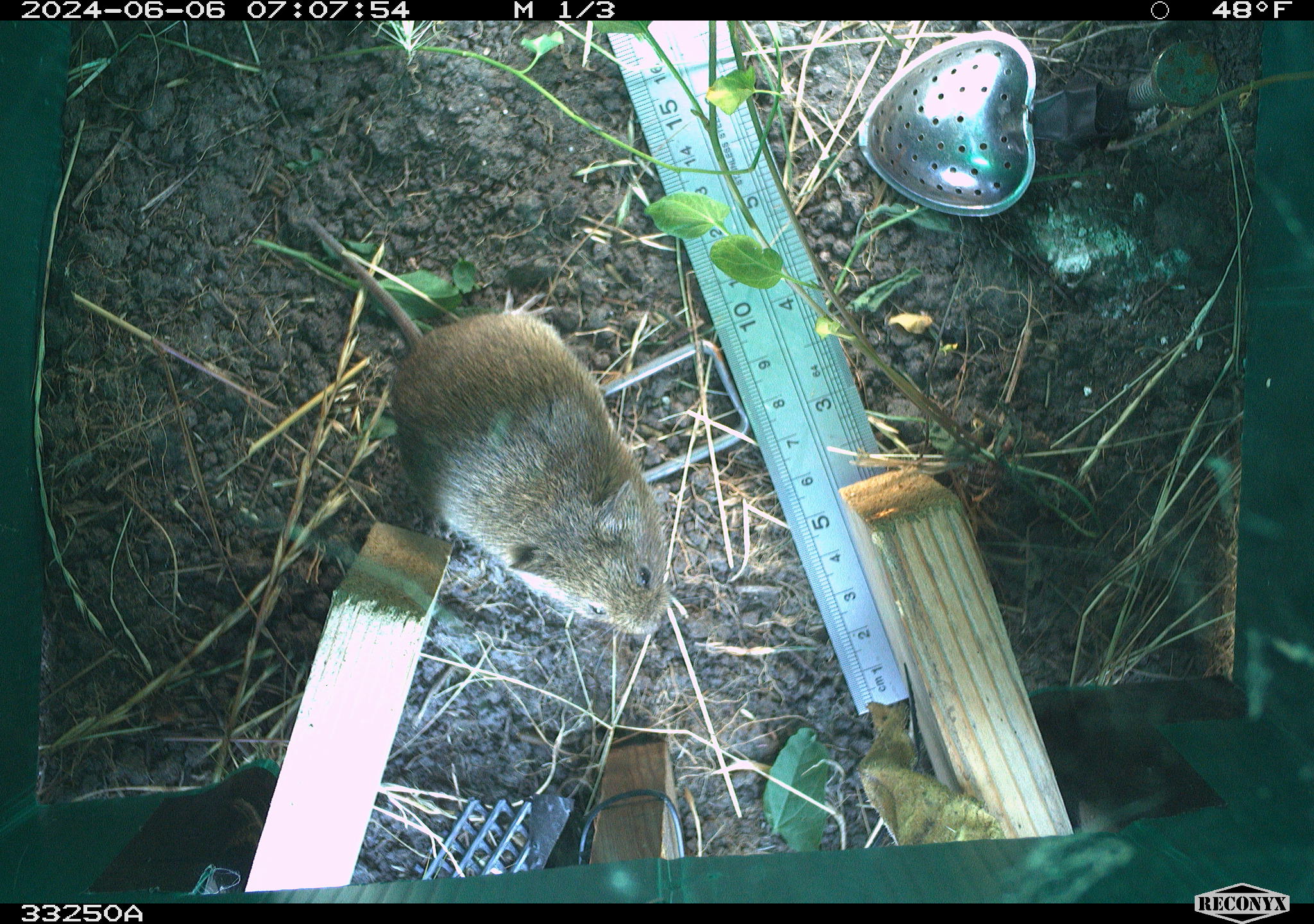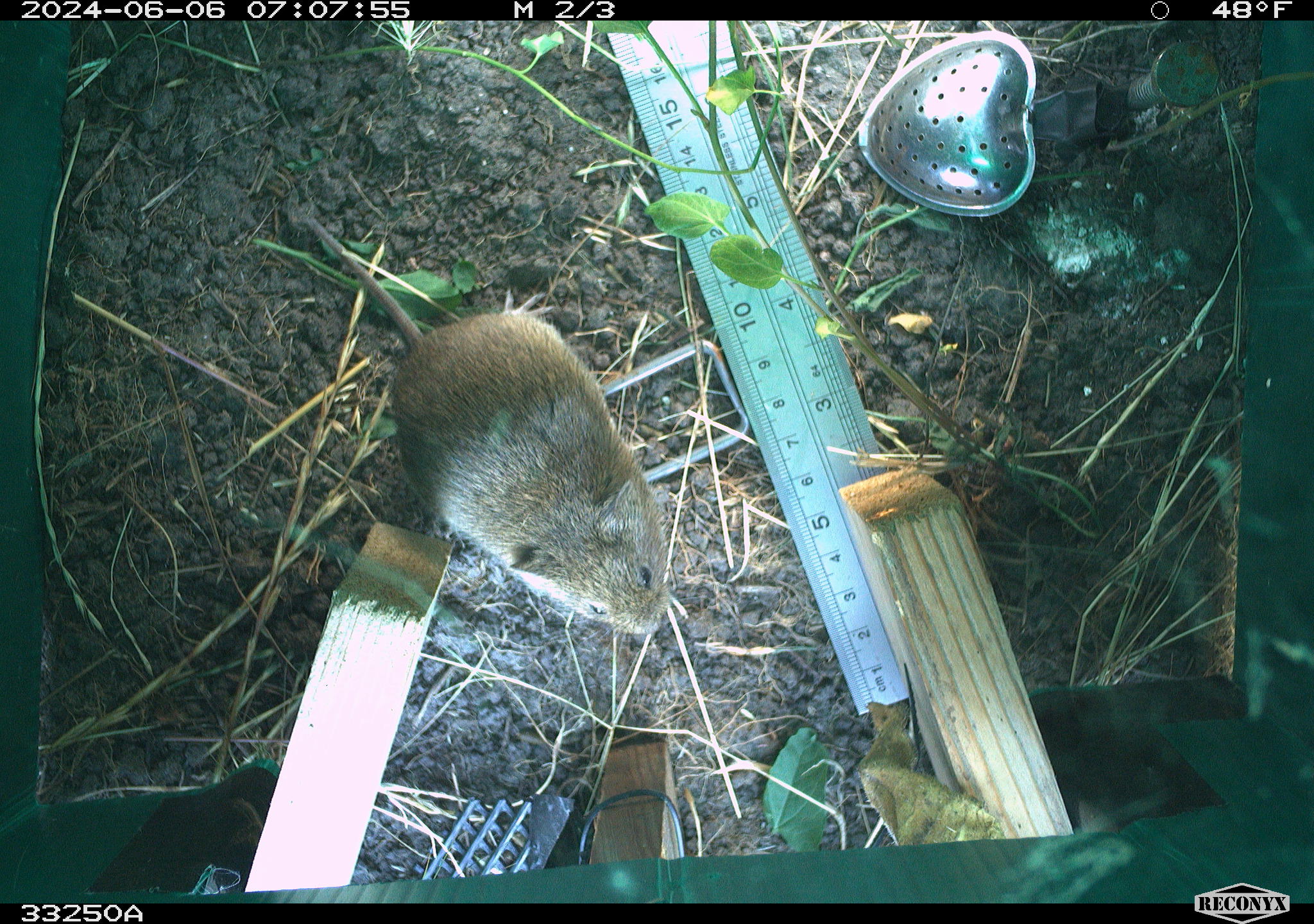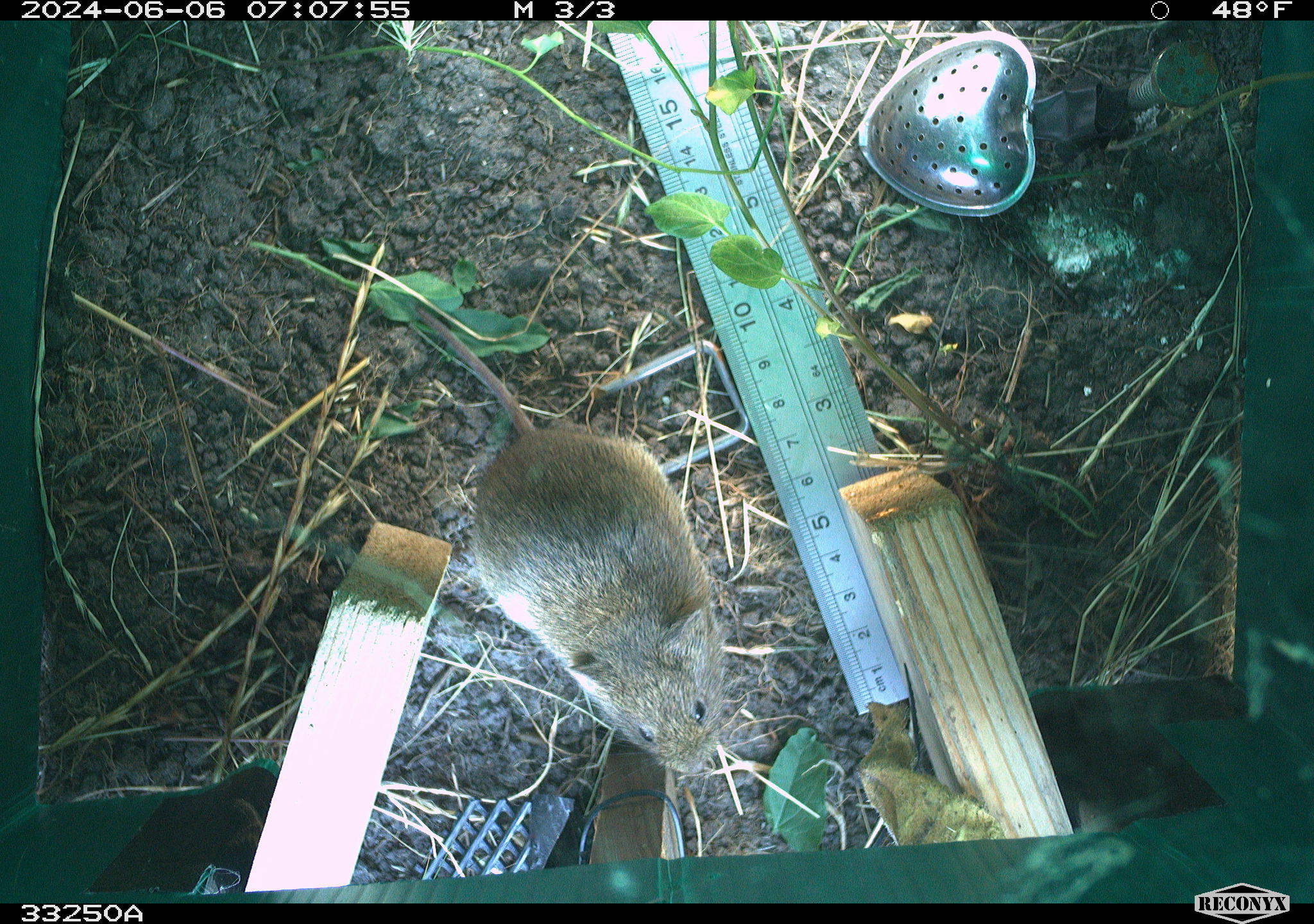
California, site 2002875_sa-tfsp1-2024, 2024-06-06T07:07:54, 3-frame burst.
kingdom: Animalia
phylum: Chordata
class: Mammalia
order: Rodentia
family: Cricetidae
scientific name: Arvicolinae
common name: voles, lemmings, and muskrats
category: arvicolinae subfamily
Arvicolinae subfamily (voles, lemmings, and muskrats) (Arvicolinae).